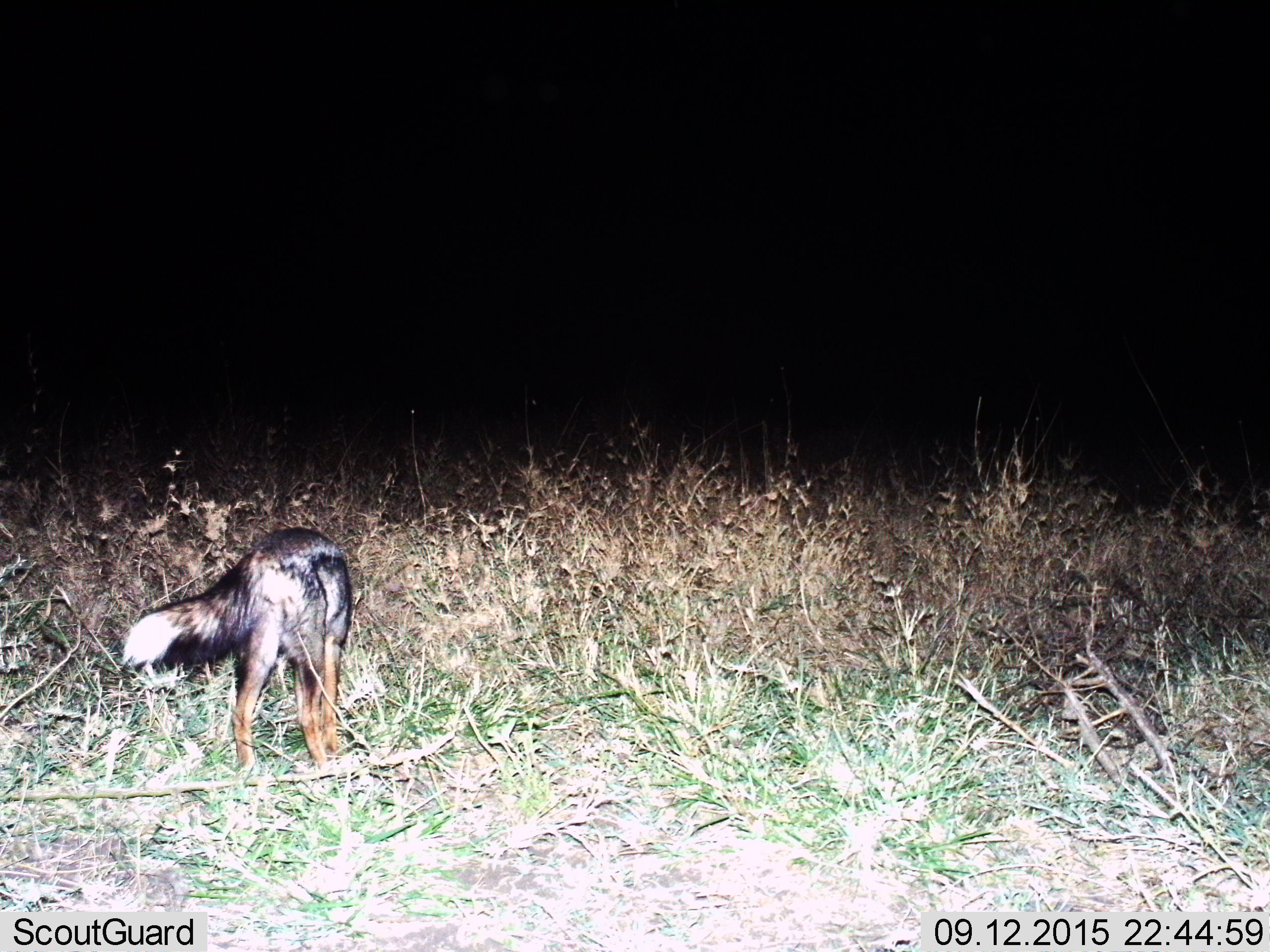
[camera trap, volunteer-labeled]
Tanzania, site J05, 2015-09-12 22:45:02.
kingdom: Animalia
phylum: Chordata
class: Mammalia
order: Carnivora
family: Canidae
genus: Lupulella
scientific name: Lupulella mesomelas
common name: black-backed jackal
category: jackal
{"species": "jackal (black-backed jackal) (Lupulella mesomelas)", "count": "1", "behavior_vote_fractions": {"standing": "86%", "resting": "0%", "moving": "0%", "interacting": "0%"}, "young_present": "0%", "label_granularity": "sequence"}